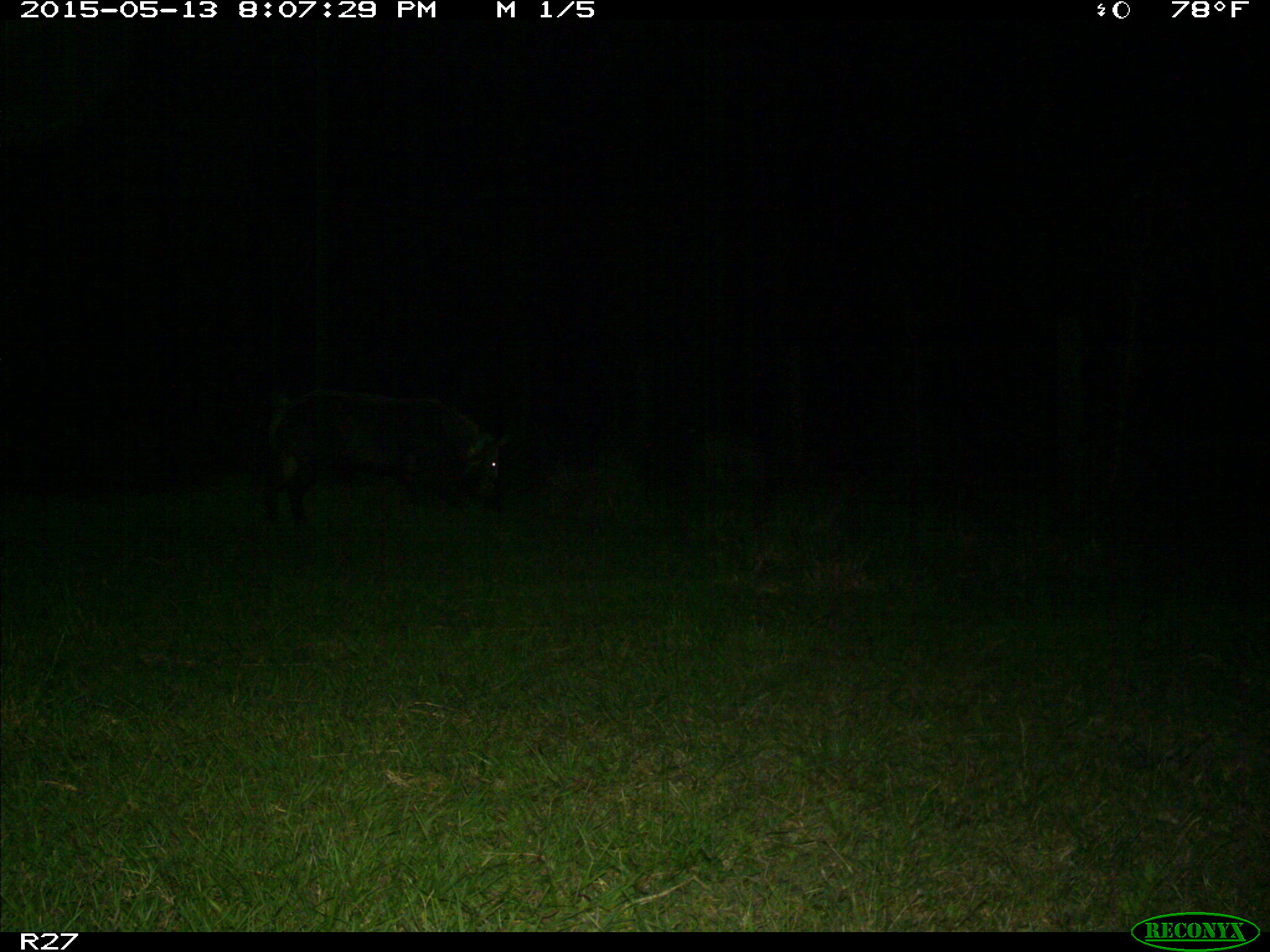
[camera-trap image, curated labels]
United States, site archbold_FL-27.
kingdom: Animalia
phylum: Chordata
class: Mammalia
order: Artiodactyla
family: Suidae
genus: Sus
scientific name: Sus scrofa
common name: wild boar